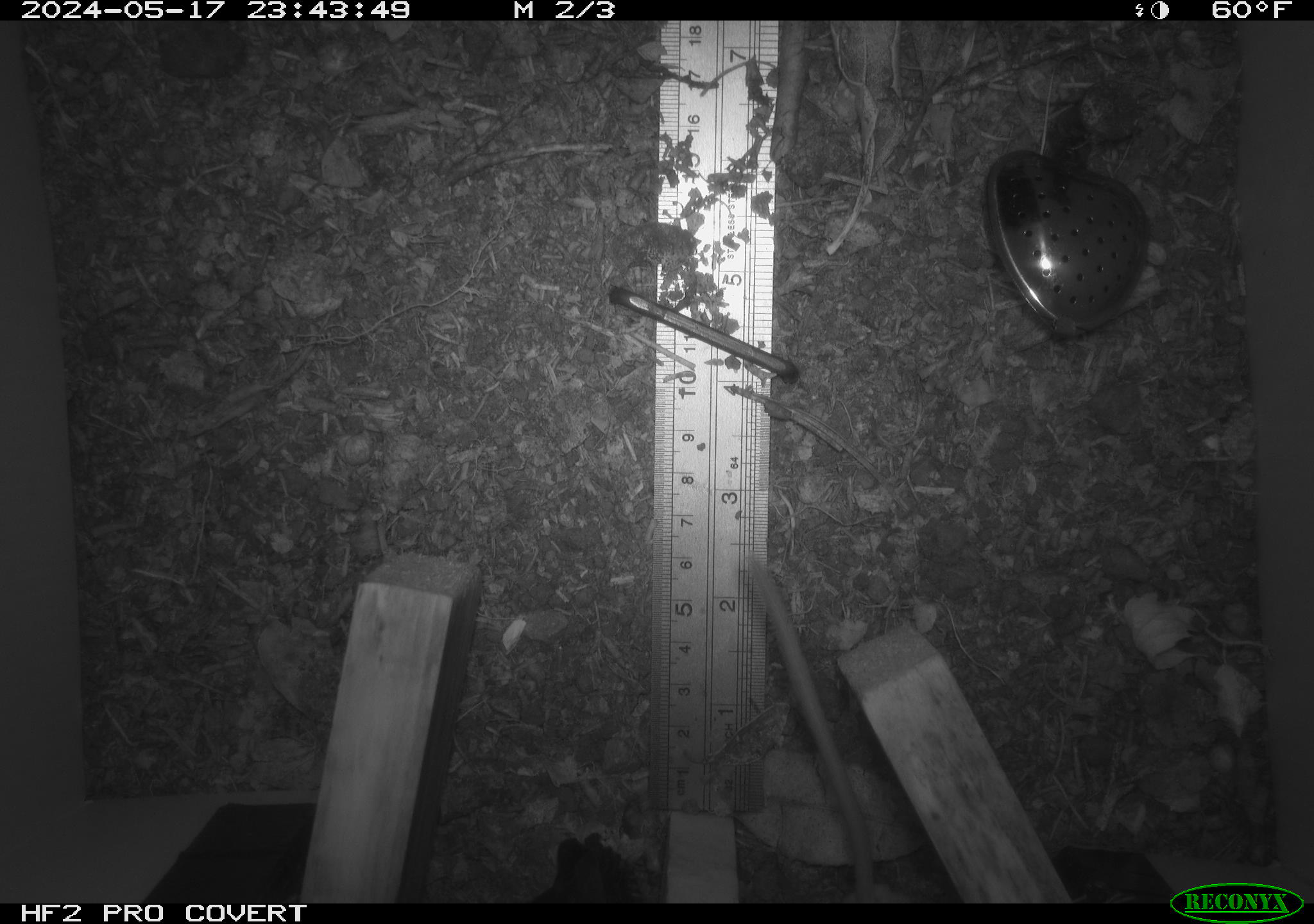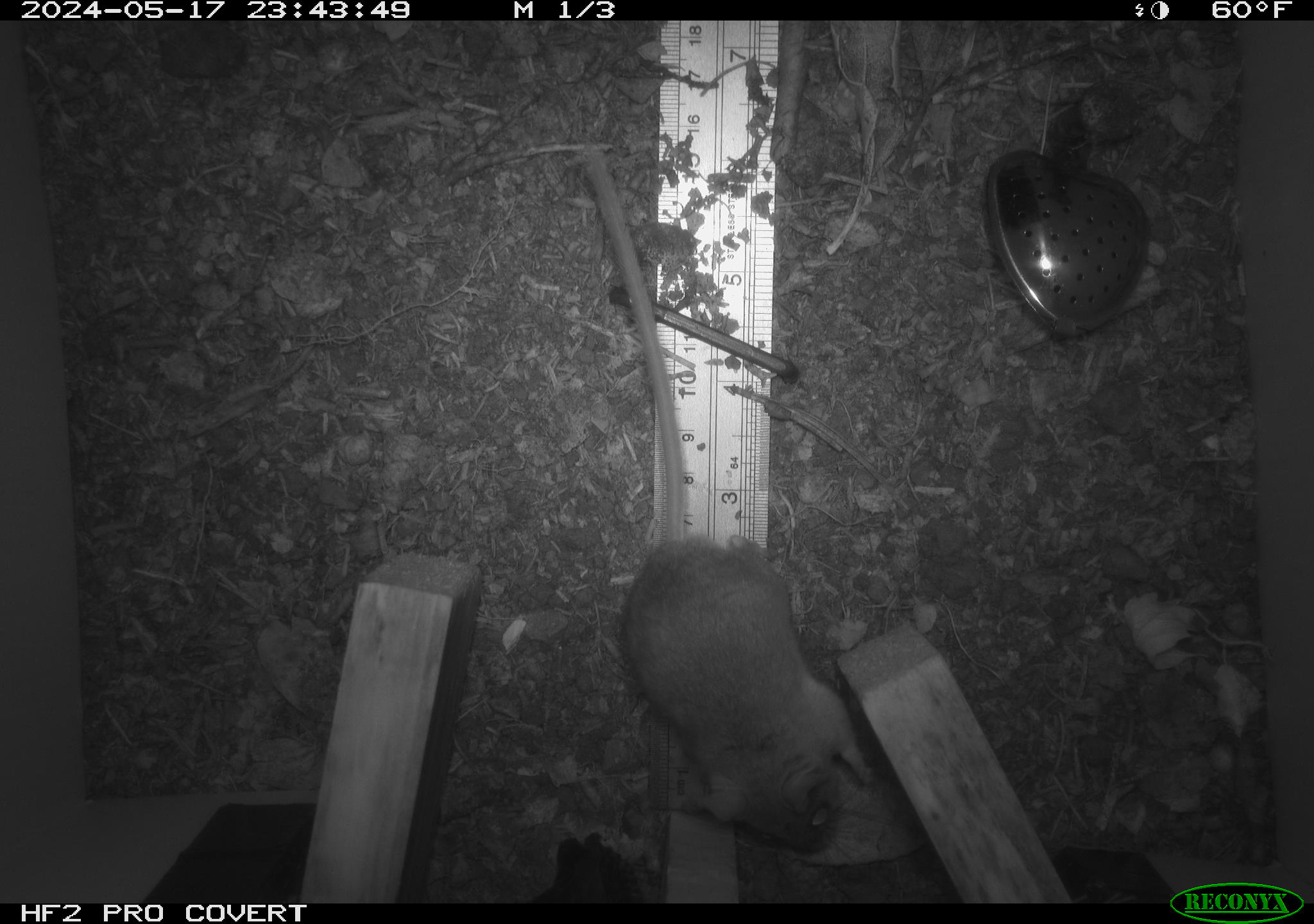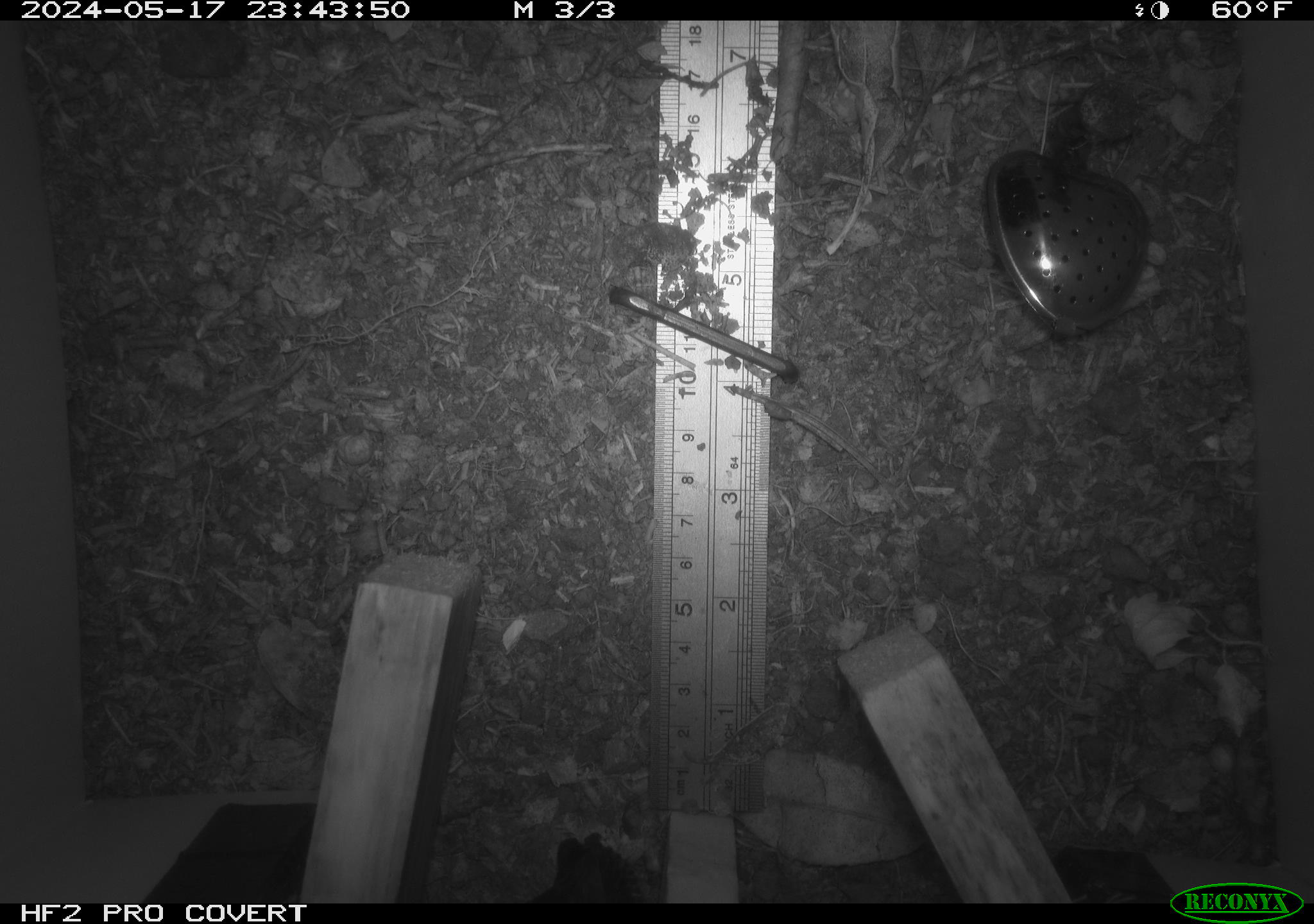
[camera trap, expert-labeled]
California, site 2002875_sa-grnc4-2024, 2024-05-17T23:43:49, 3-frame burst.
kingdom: Animalia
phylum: Chordata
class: Mammalia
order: Rodentia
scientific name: Rodentia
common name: rodent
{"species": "rodent (Rodentia)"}